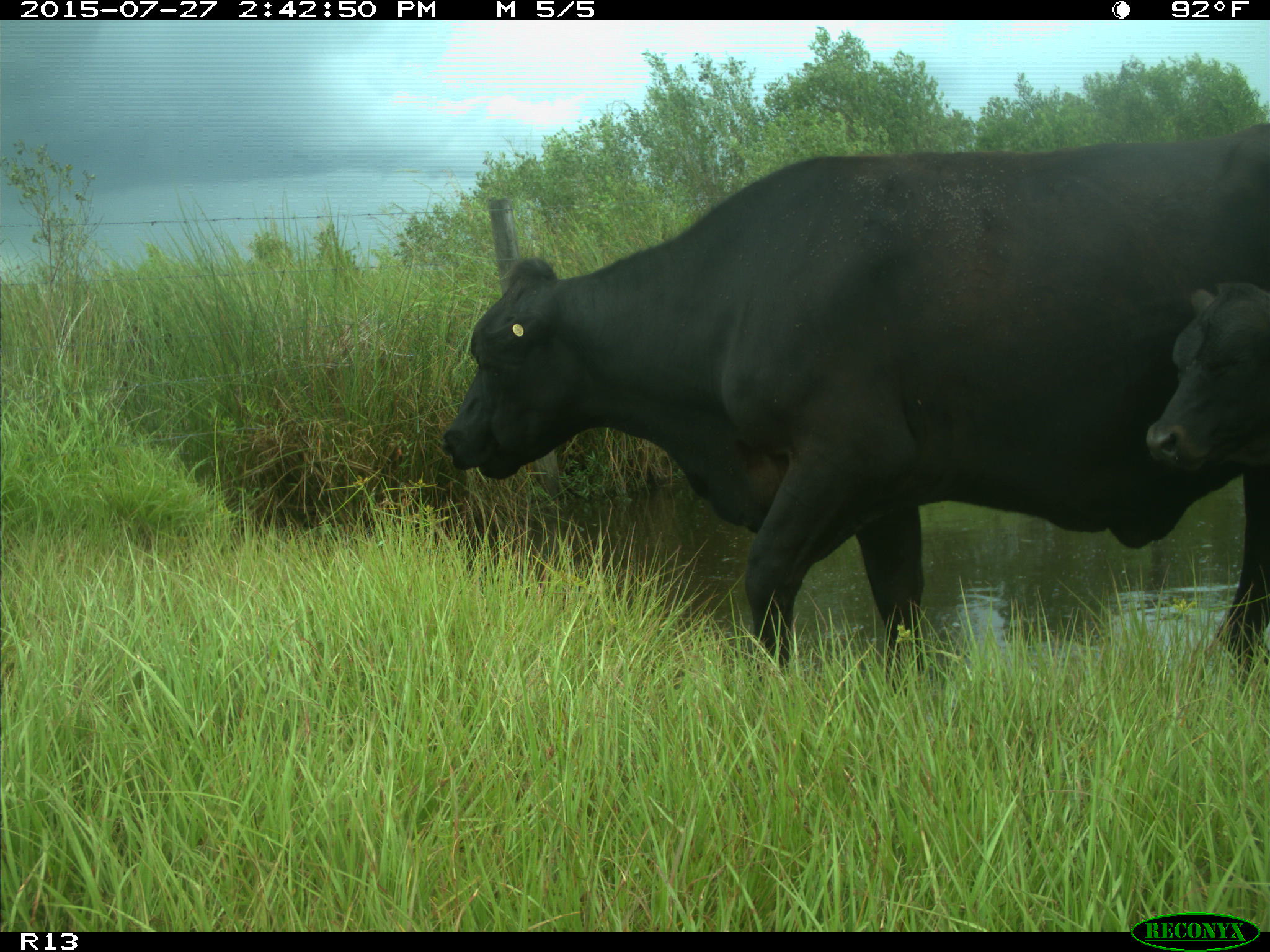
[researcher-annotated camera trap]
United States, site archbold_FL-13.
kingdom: Animalia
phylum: Chordata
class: Mammalia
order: Artiodactyla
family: Bovidae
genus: Bos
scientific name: Bos taurus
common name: domestic cow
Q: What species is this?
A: Bos taurus (domestic cow).